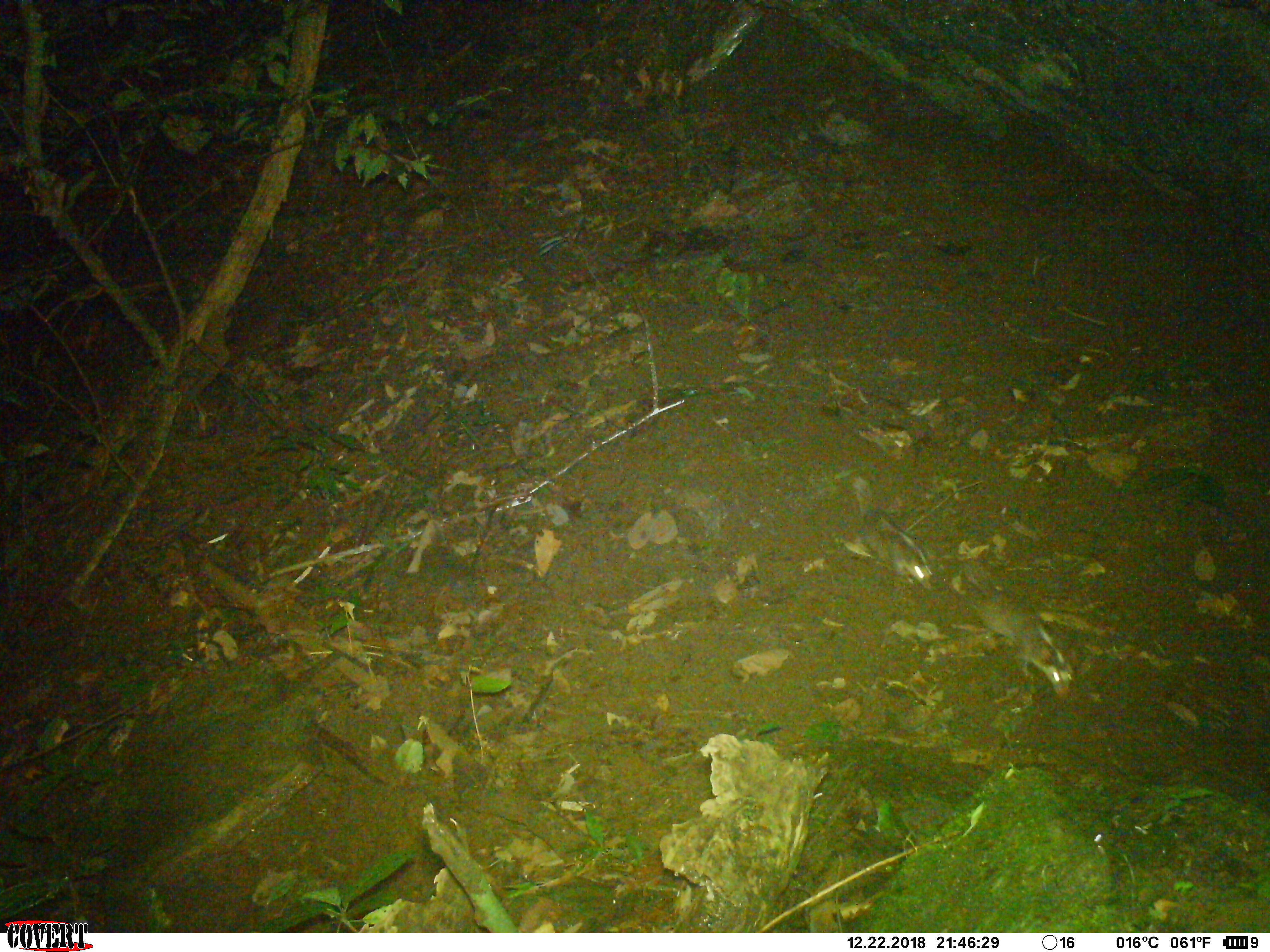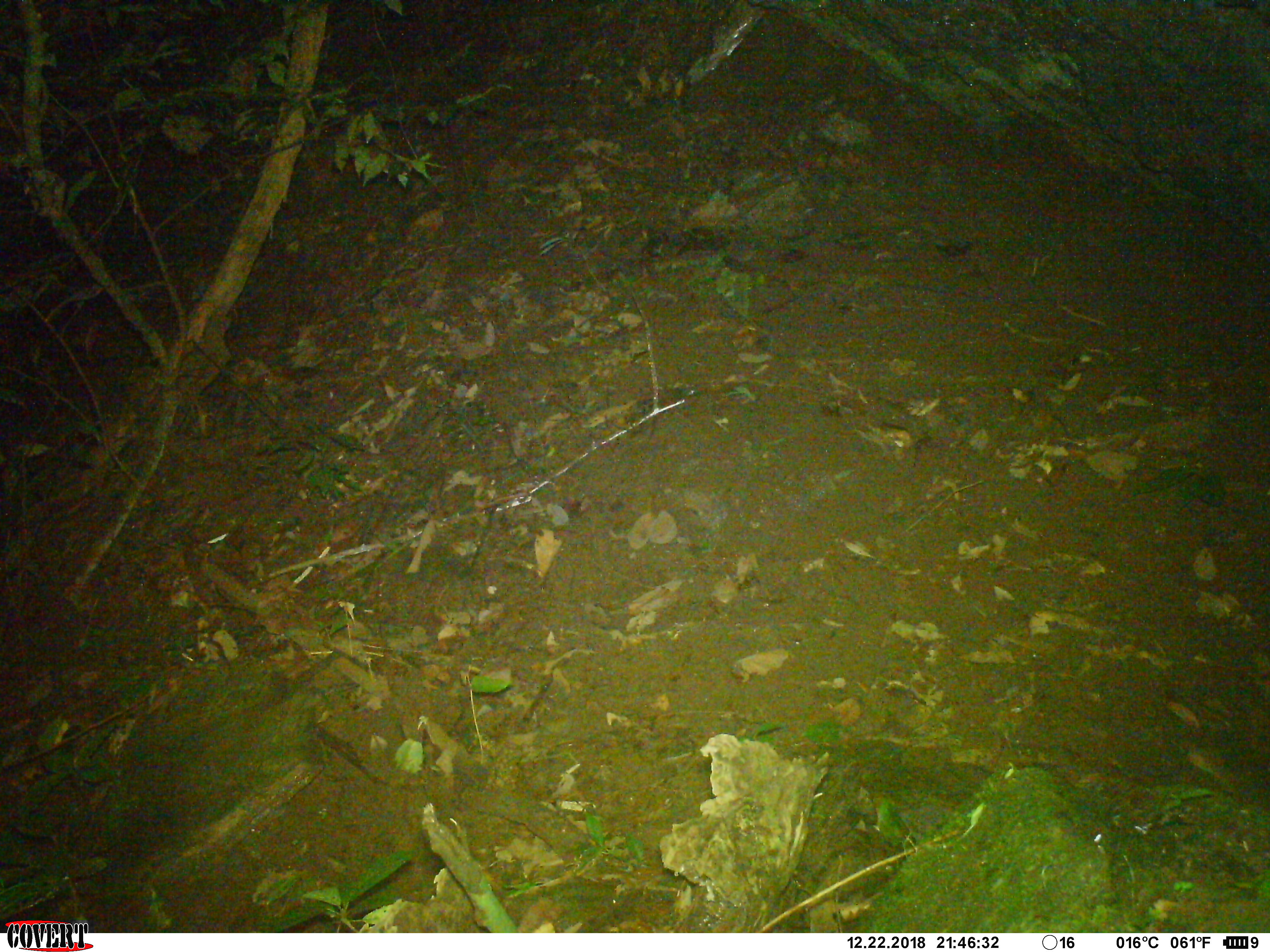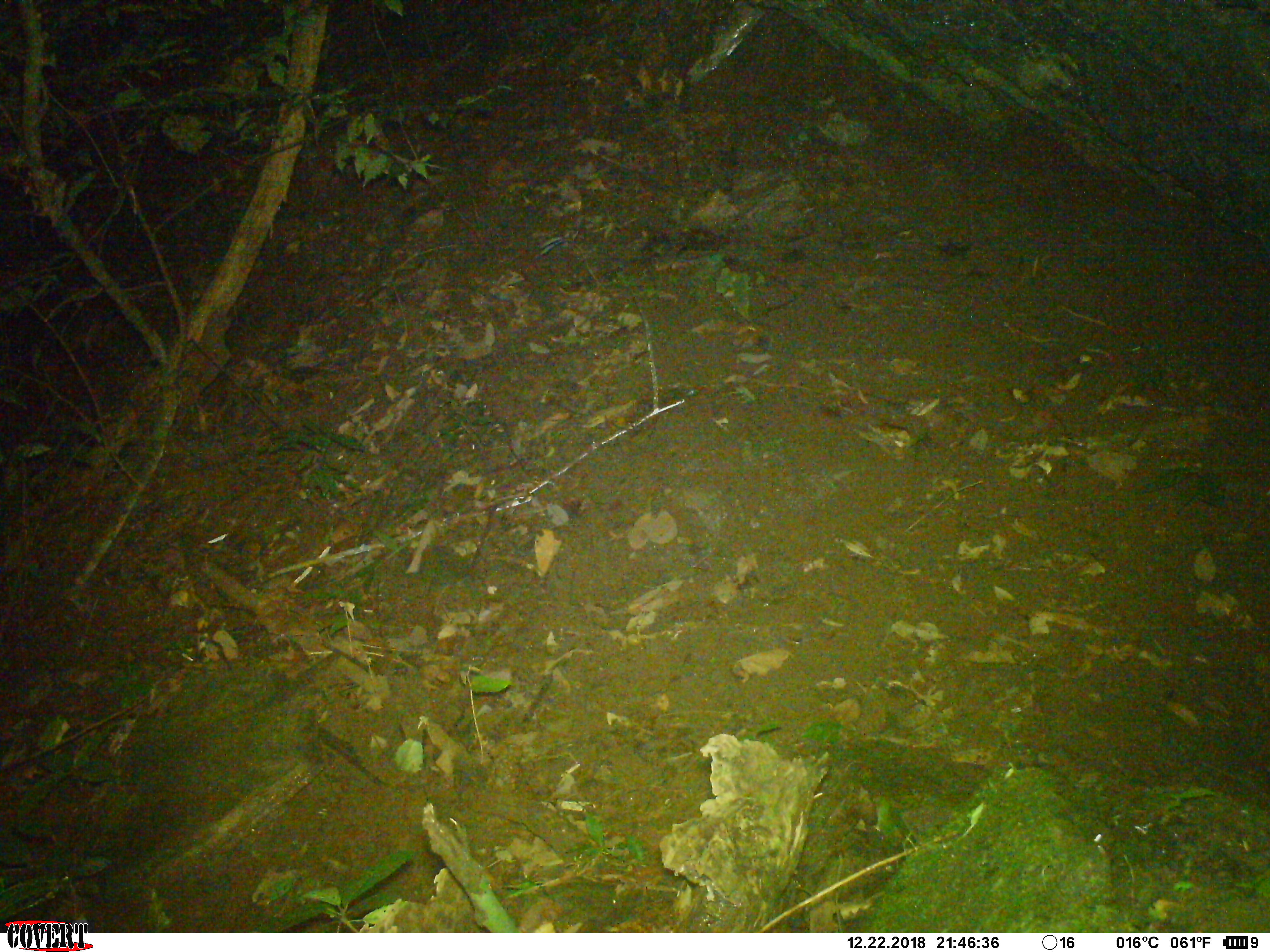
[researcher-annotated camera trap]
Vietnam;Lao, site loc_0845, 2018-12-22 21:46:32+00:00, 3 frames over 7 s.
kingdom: Animalia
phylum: Chordata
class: Mammalia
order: Carnivora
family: Mustelidae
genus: Melogale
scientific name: Melogale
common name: ferret badger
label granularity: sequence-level